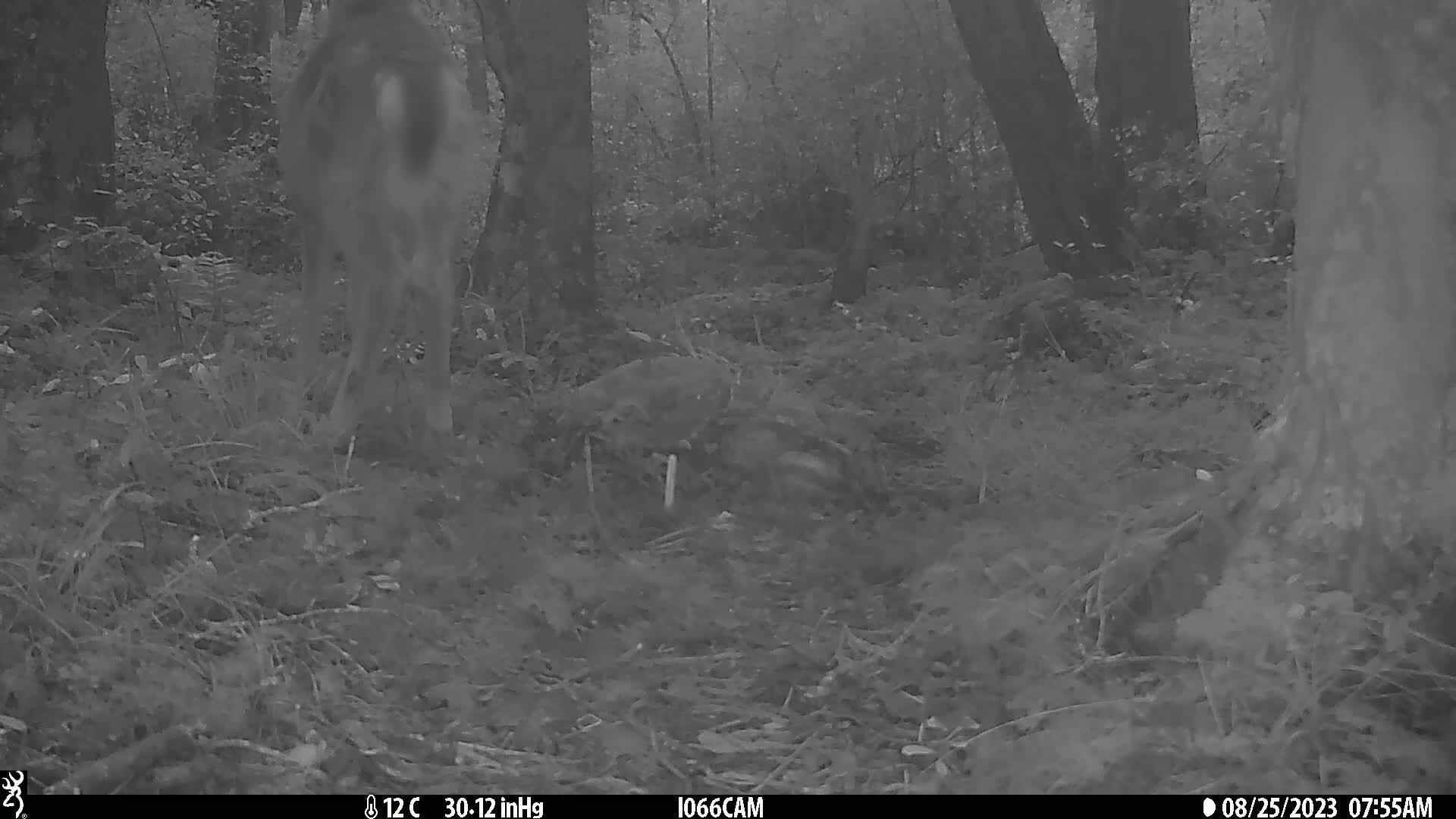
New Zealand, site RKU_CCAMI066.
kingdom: Animalia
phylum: Chordata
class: Mammalia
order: Artiodactyla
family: Cervidae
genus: Odocoileus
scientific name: Odocoileus virginianus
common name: white-tailed deer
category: white tailed deer